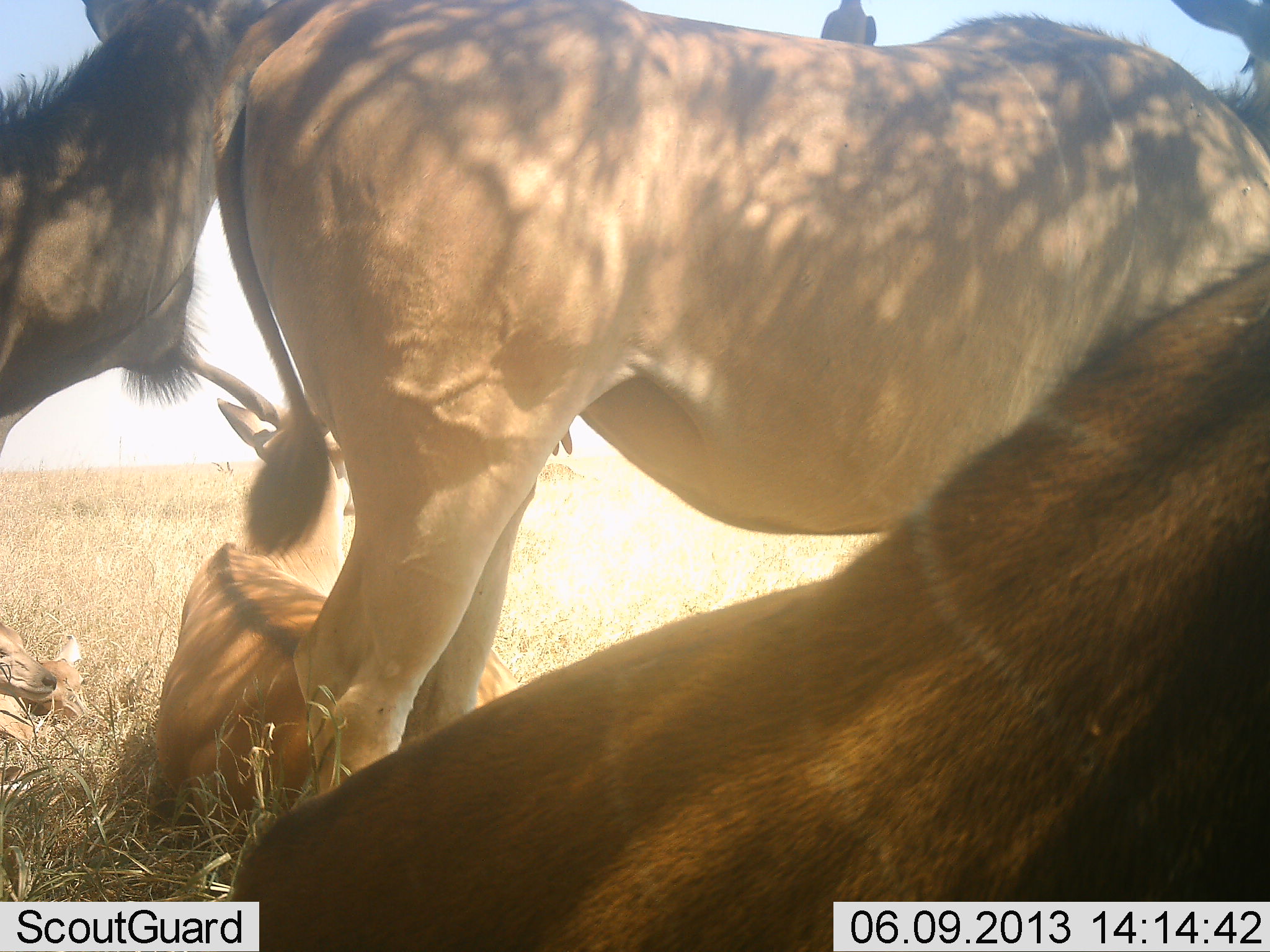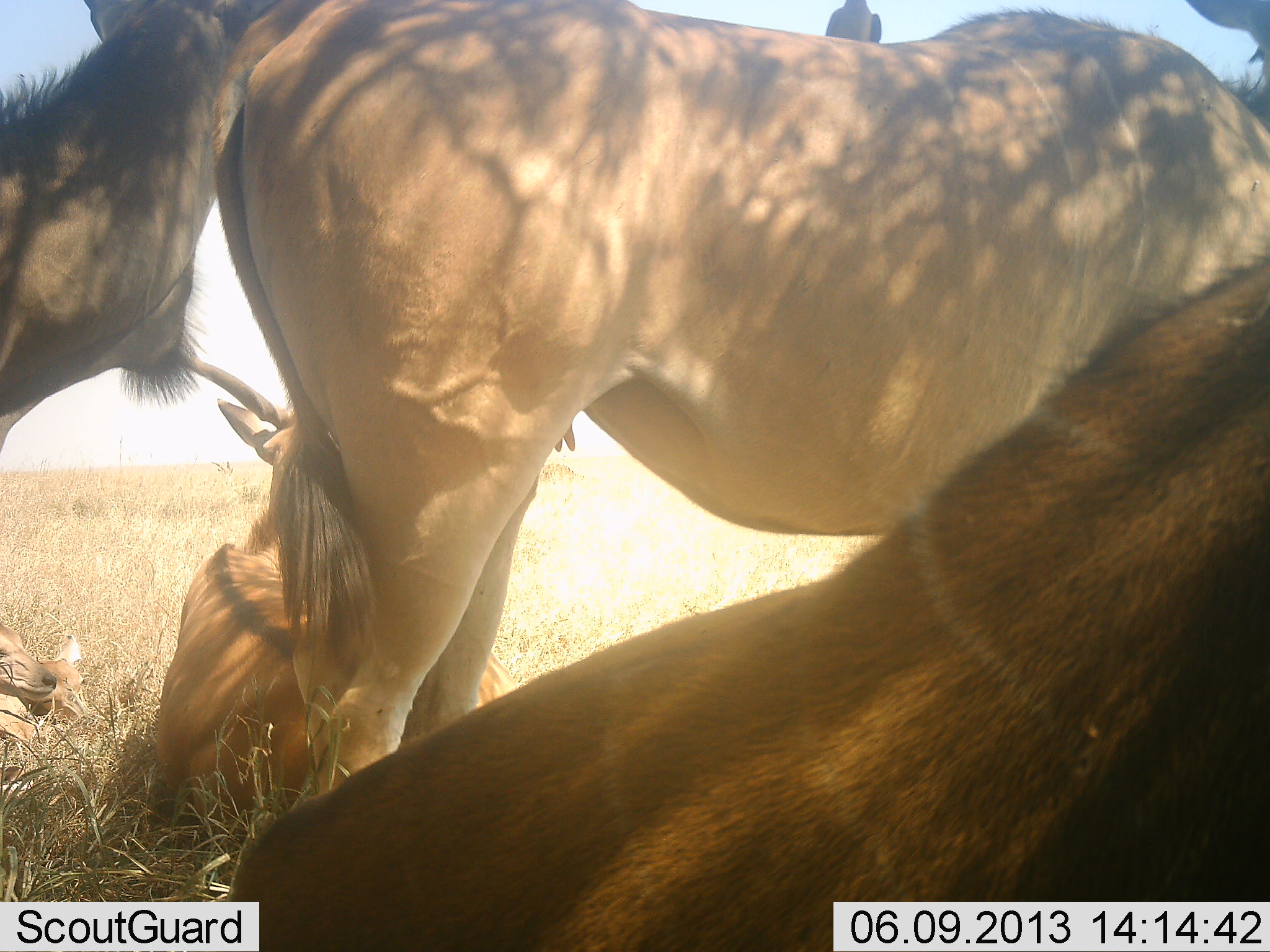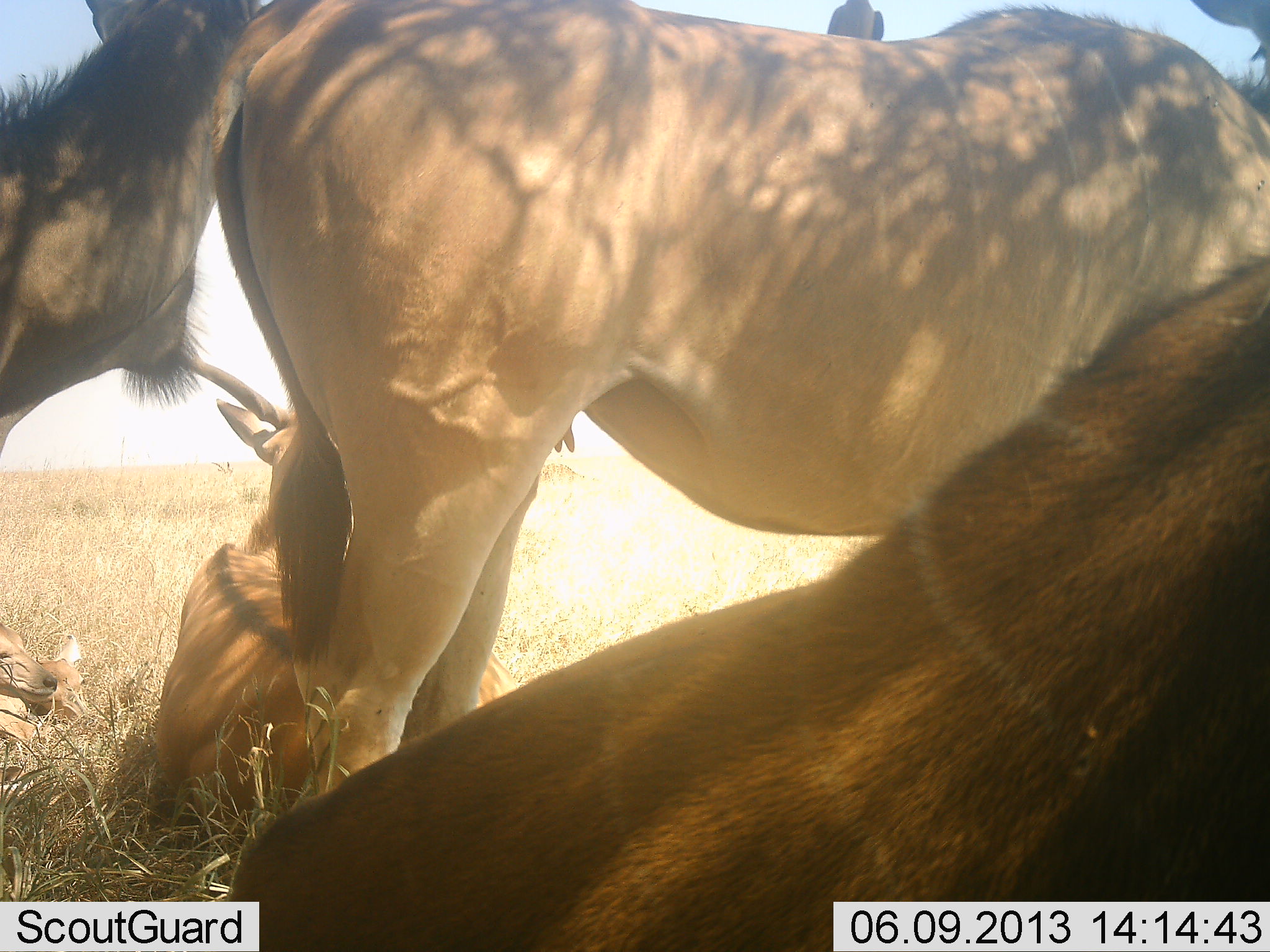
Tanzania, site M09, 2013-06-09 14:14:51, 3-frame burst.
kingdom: Animalia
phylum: Chordata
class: Mammalia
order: Artiodactyla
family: Bovidae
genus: Tragelaphus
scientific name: Tragelaphus oryx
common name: eland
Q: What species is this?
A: Eland (Tragelaphus oryx).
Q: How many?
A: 4.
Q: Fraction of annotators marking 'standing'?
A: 80%.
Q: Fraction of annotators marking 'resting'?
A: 100%.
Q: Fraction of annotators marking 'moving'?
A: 0%.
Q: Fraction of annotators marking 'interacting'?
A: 0%.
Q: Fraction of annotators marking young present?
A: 27%.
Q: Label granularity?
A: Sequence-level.